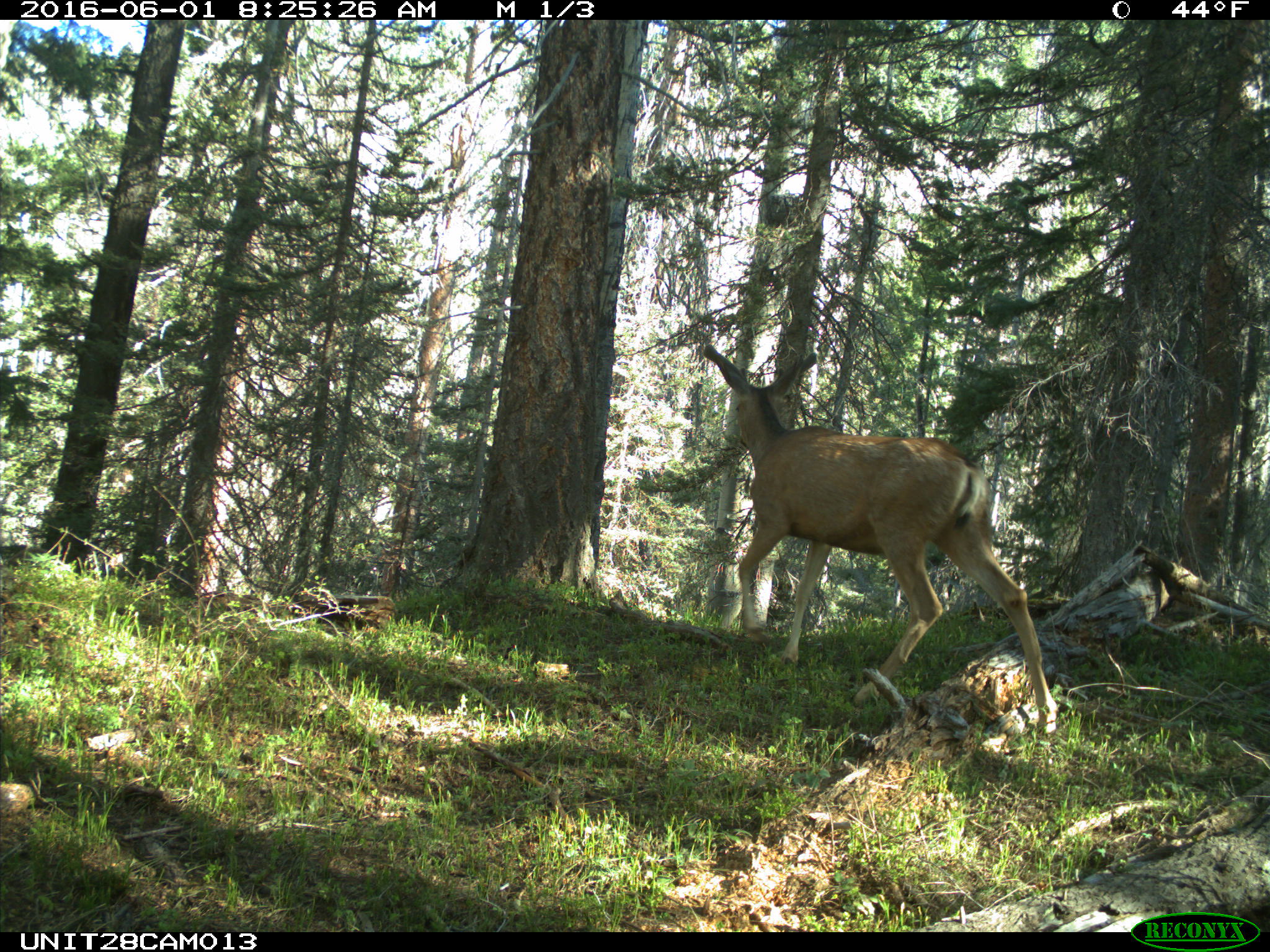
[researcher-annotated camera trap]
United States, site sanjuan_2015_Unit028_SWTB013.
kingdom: Animalia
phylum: Chordata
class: Mammalia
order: Artiodactyla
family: Cervidae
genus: Odocoileus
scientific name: Odocoileus hemionus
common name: mule deer